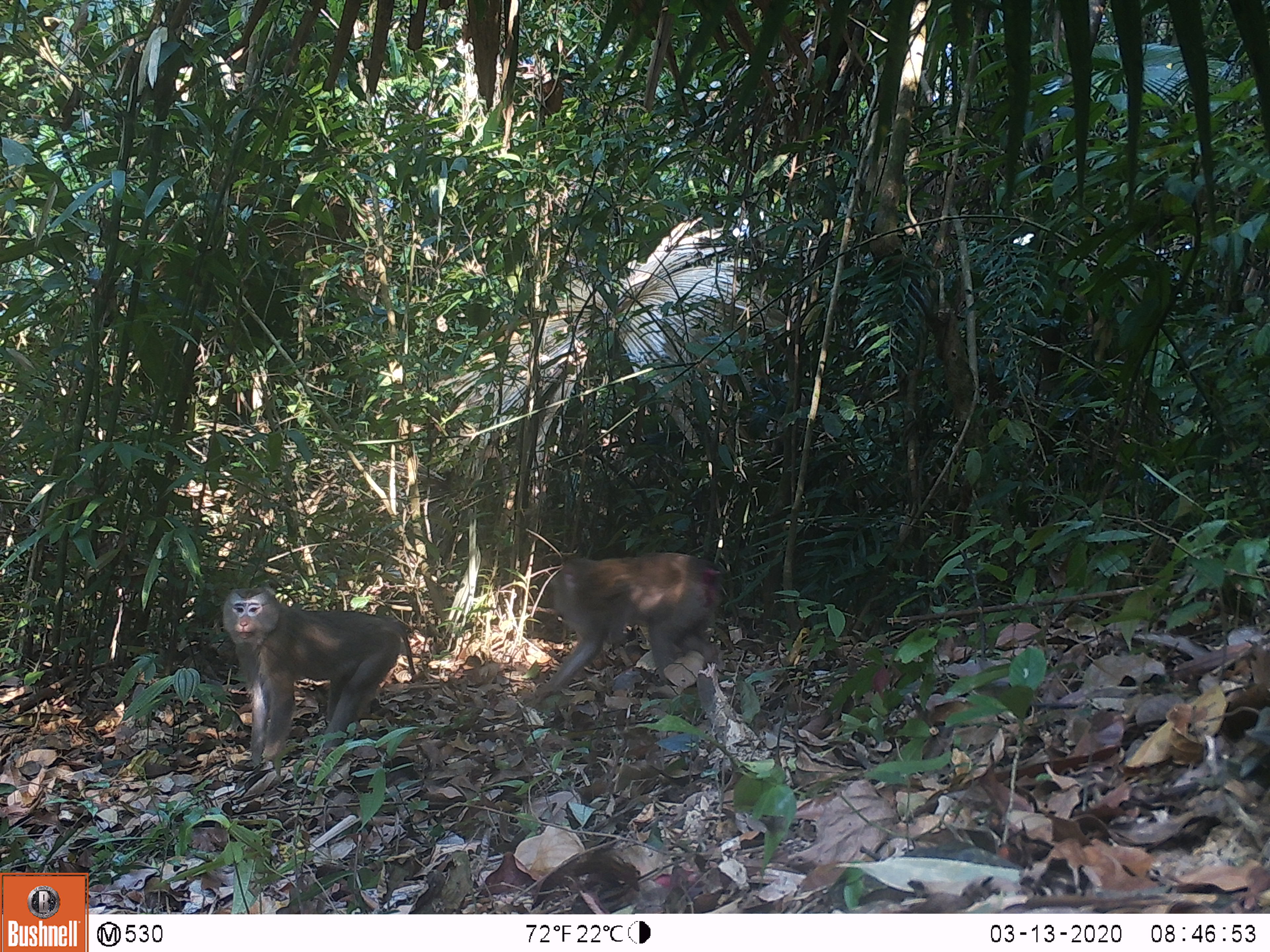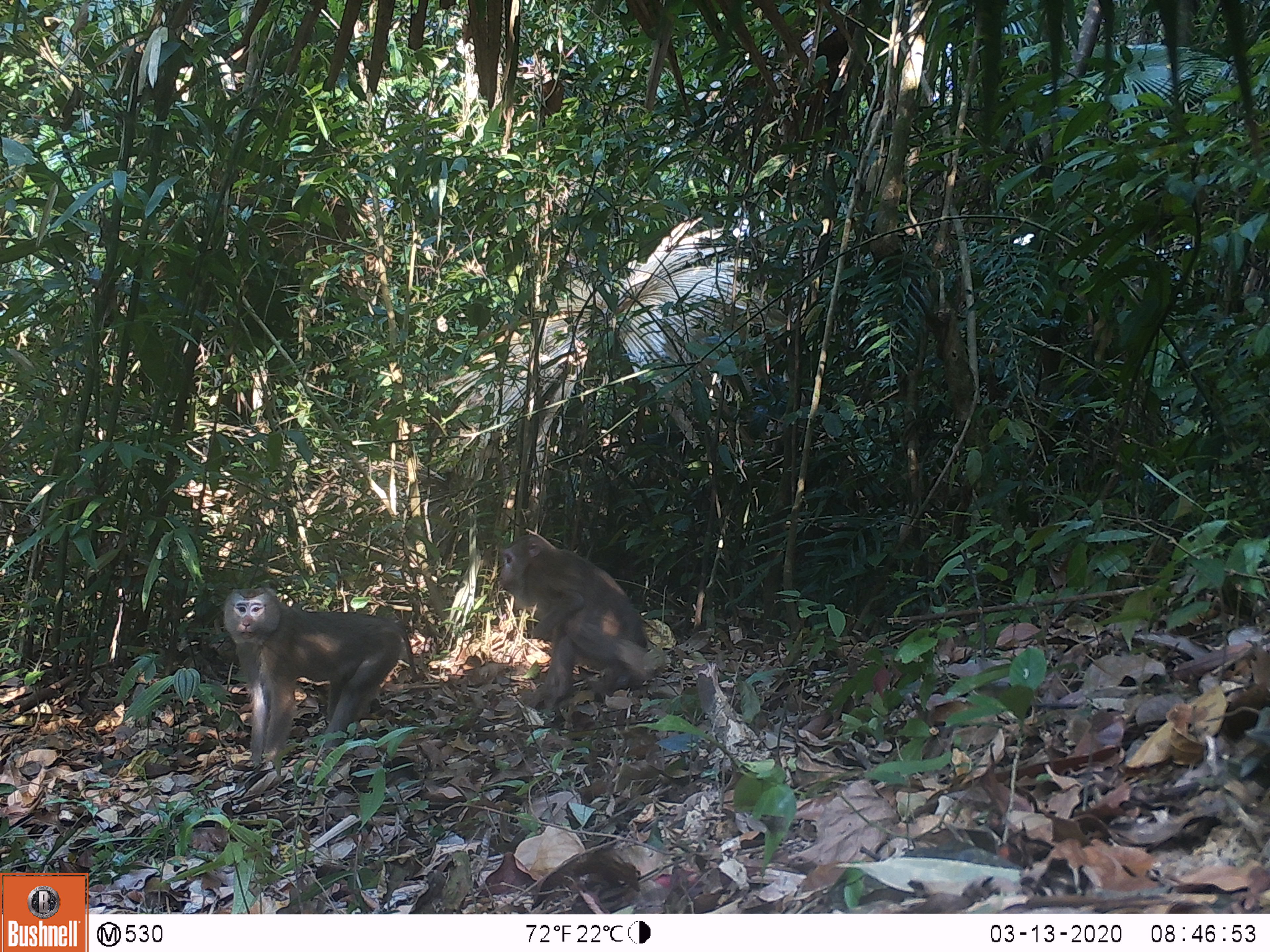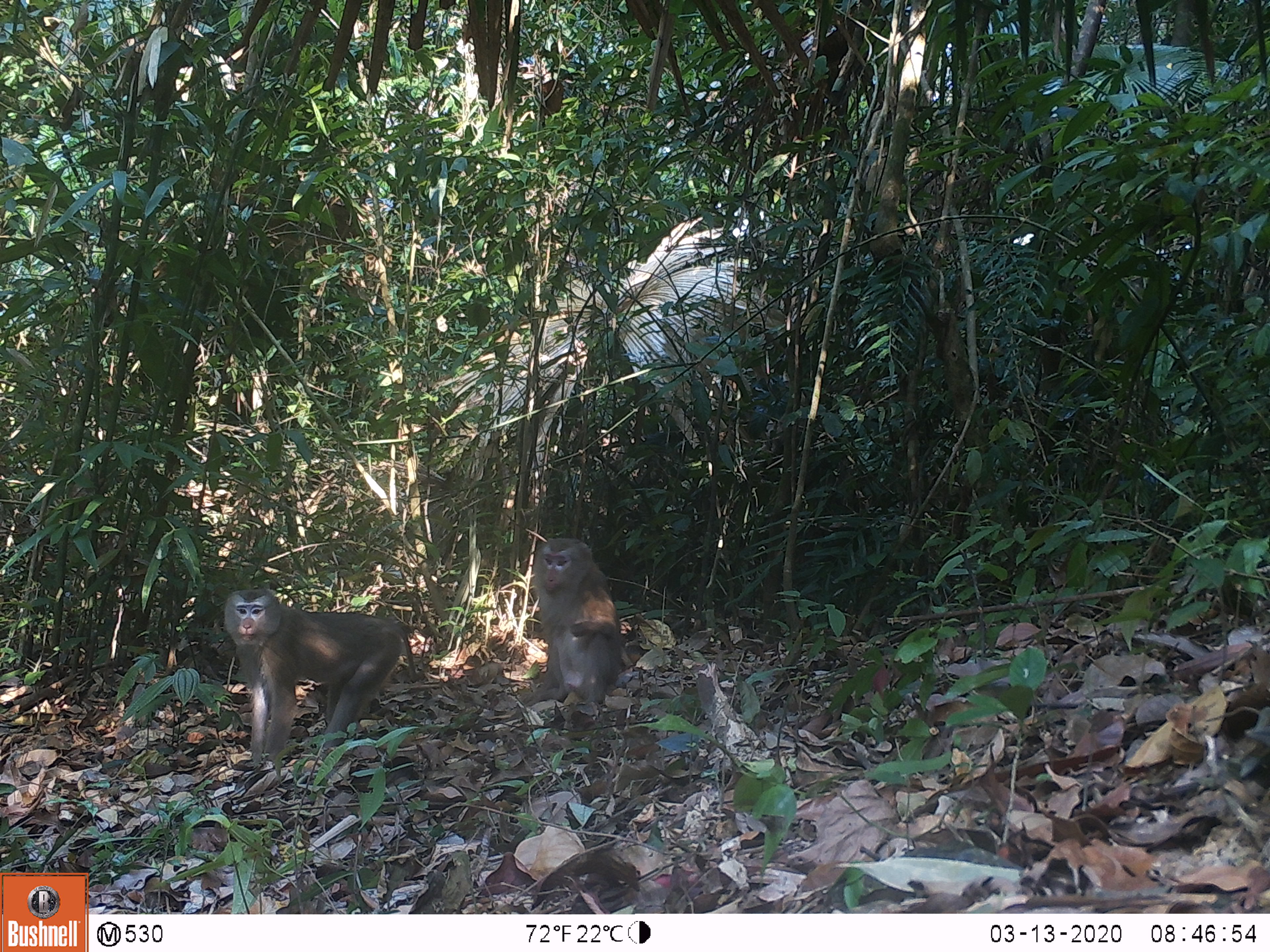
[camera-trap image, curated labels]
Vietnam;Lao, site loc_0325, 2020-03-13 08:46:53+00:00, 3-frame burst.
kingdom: Animalia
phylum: Chordata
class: Mammalia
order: Primates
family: Cercopithecidae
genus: Macaca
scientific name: Macaca nemestrina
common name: pig-tailed macaque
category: pig tailed macaque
Pig tailed macaque (pig-tailed macaque) (Macaca nemestrina). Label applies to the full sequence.